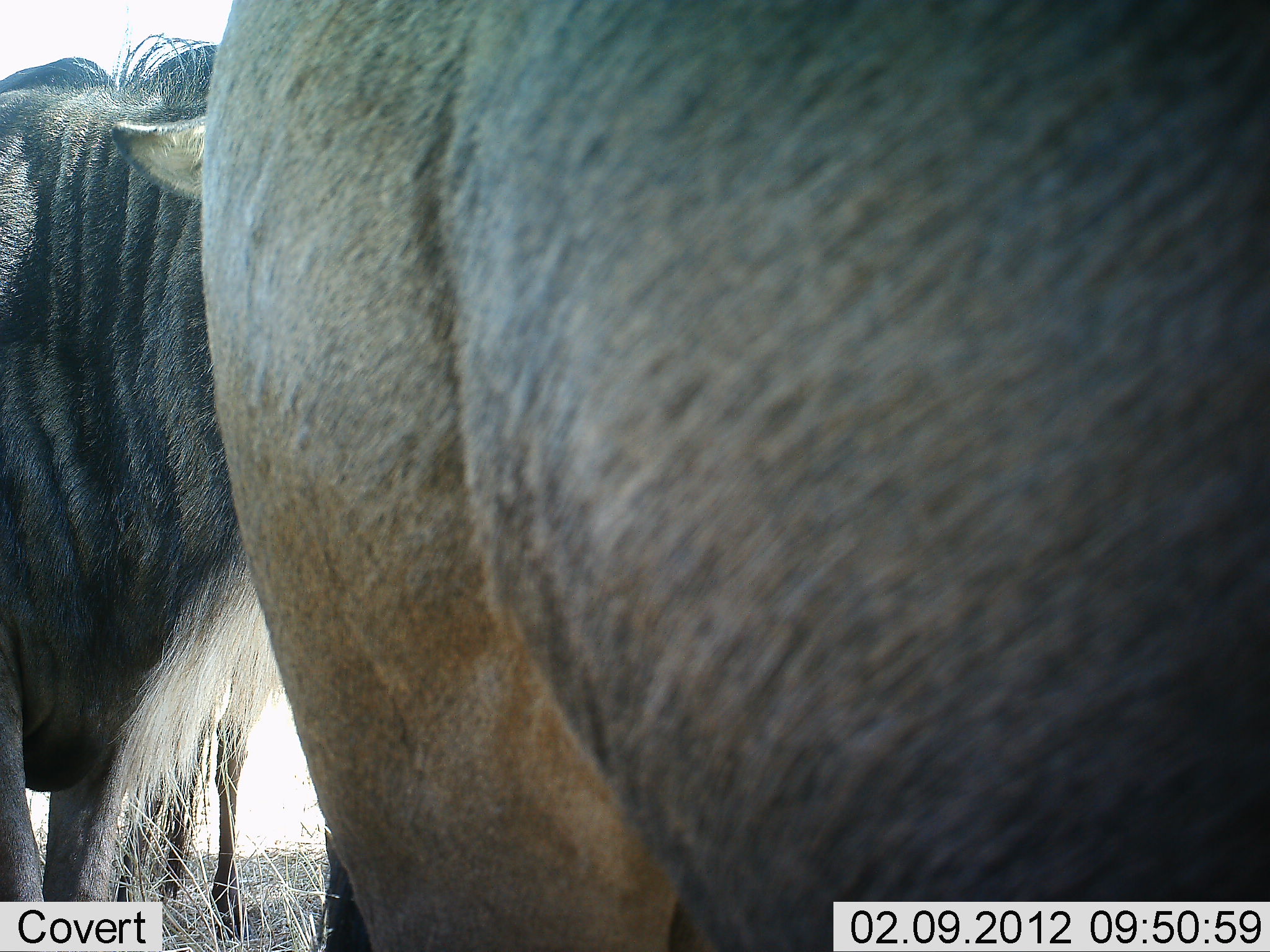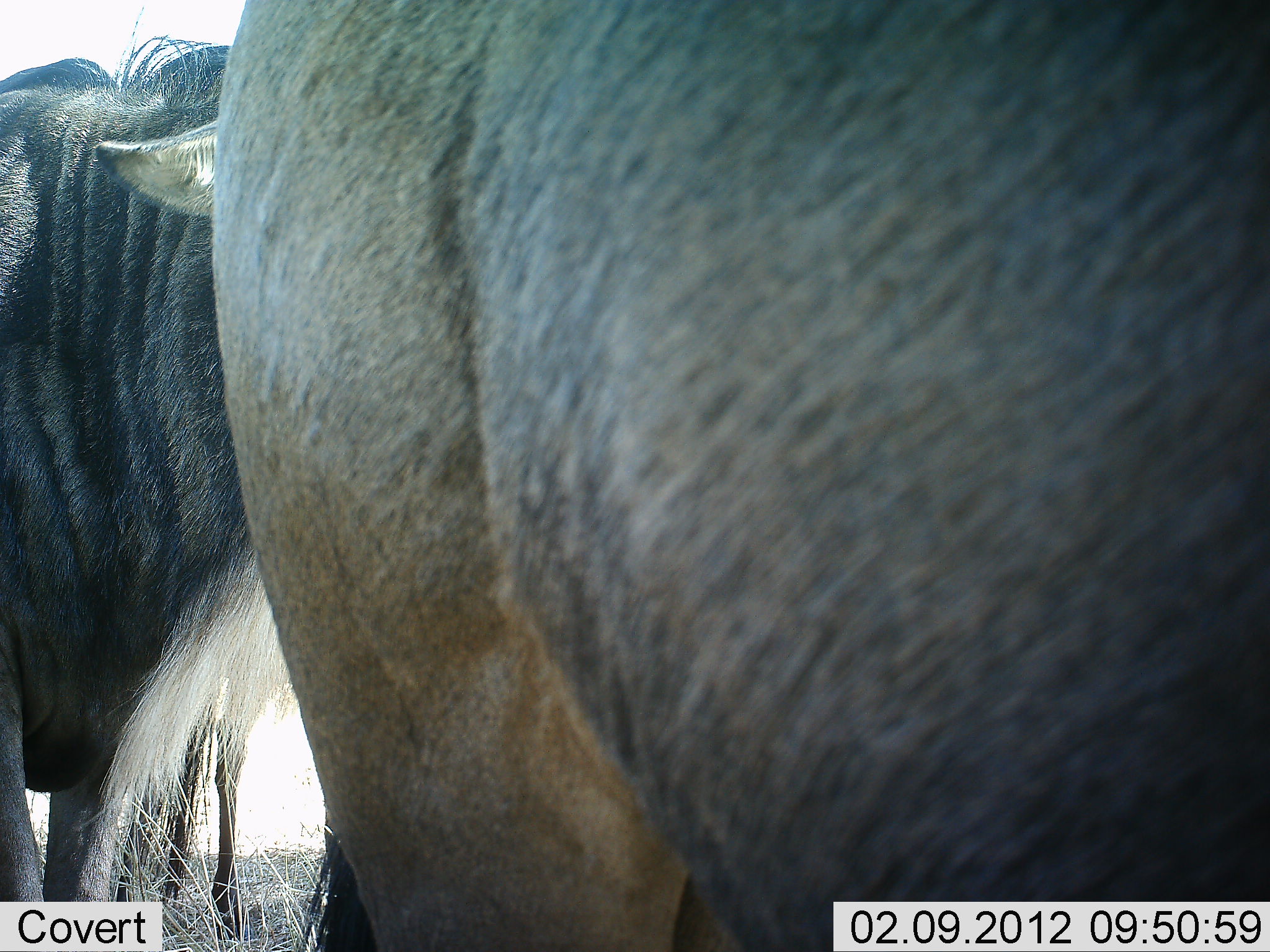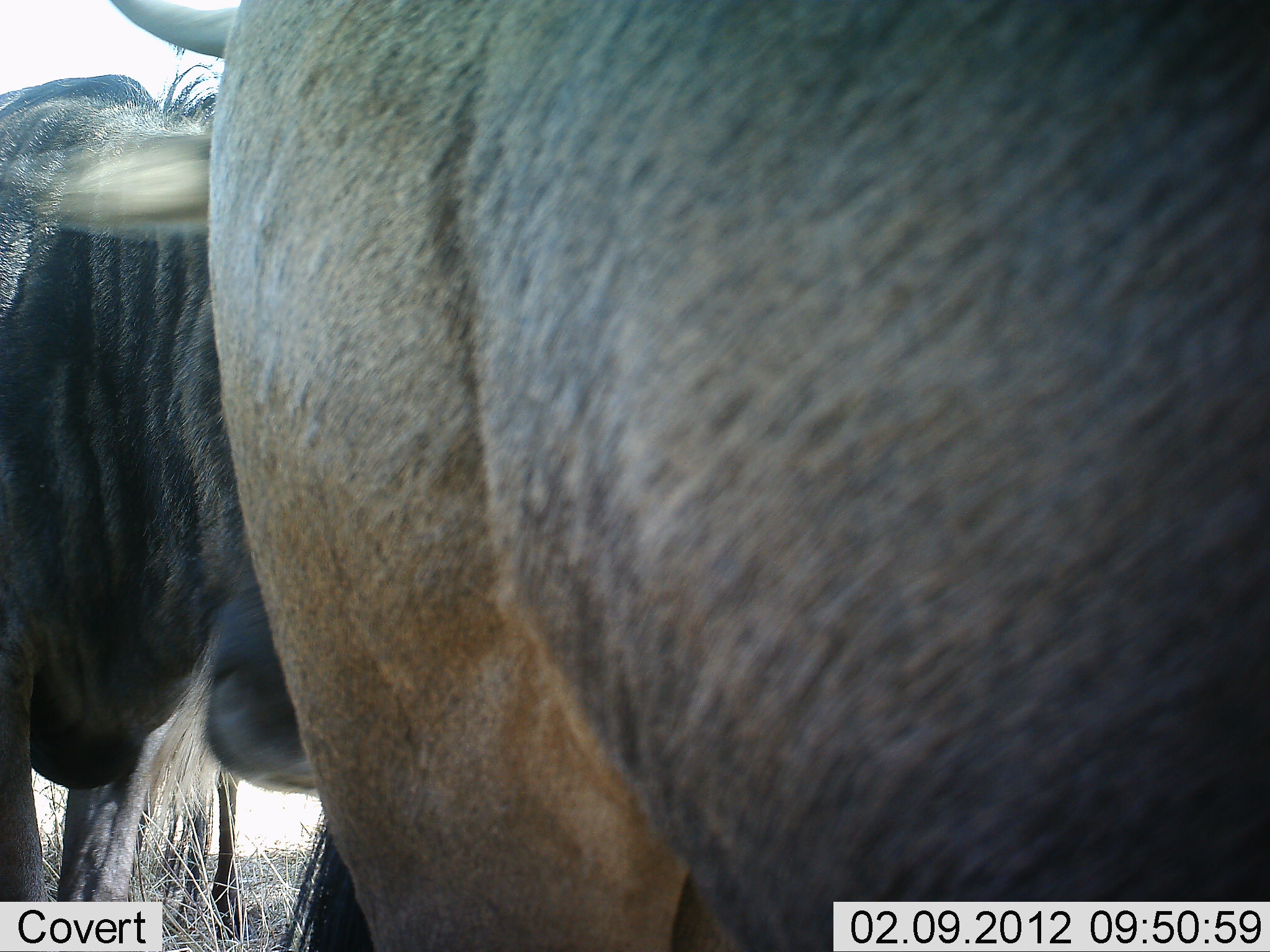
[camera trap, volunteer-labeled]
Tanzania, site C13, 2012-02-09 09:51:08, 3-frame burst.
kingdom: Animalia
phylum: Chordata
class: Mammalia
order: Artiodactyla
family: Bovidae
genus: Connochaetes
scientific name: Connochaetes taurinus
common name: blue wildebeest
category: wildebeest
Wildebeest (blue wildebeest) (Connochaetes taurinus), count 2. Behavior (volunteer vote fractions): standing 100%, resting 0%, moving 0%, interacting 6%. Young present (vote fraction): 0%. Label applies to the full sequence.